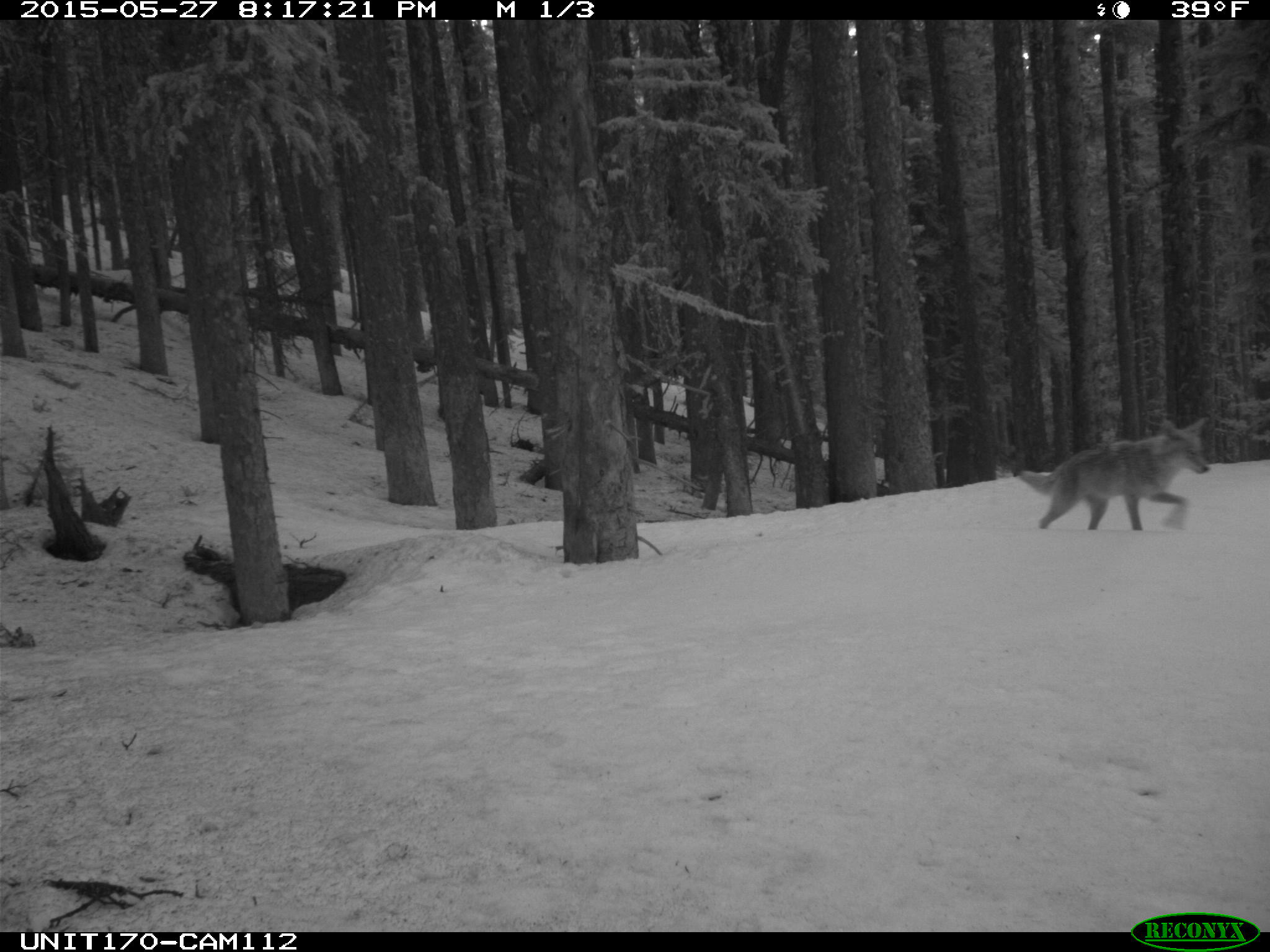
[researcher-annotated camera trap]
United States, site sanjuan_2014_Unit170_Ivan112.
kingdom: Animalia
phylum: Chordata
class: Mammalia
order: Carnivora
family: Canidae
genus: Canis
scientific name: Canis latrans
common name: coyote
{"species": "Canis latrans (coyote)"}